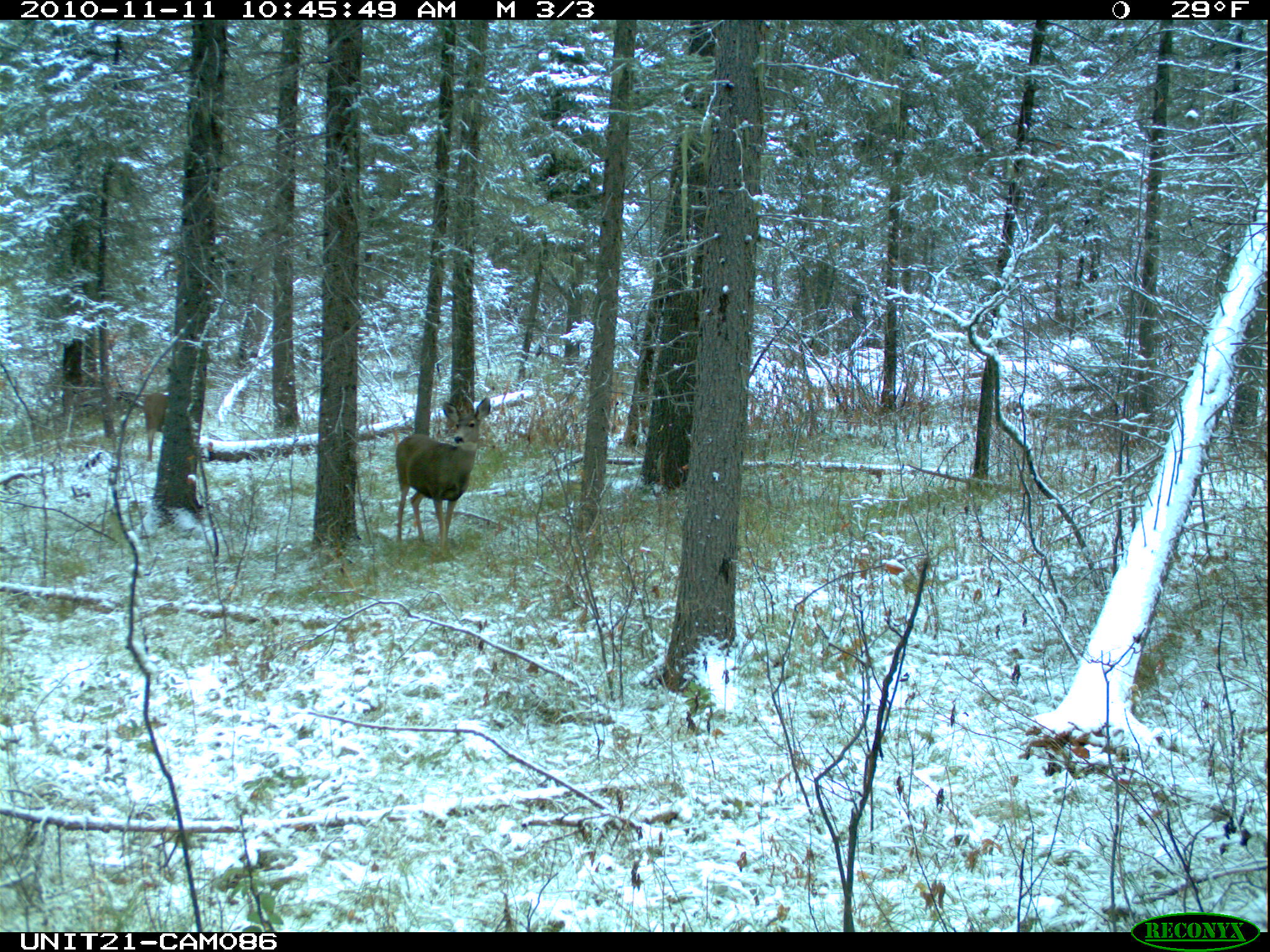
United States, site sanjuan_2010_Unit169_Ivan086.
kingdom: Animalia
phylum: Chordata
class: Mammalia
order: Artiodactyla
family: Cervidae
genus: Odocoileus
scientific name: Odocoileus hemionus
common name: mule deer